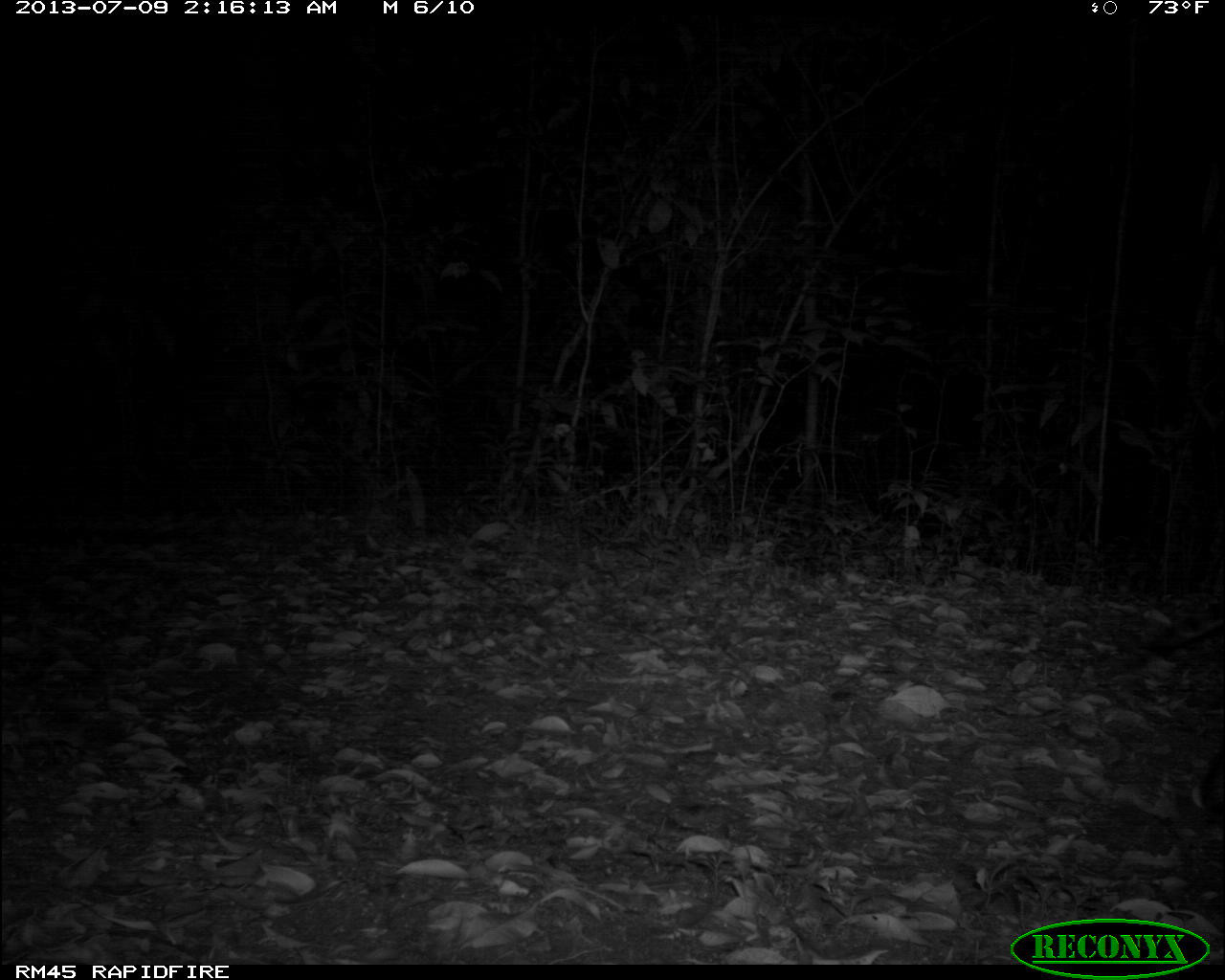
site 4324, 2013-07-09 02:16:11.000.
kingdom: Animalia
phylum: Chordata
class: Mammalia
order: Carnivora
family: Felidae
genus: Leopardus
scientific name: Leopardus pardalis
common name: ocelot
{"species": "Leopardus pardalis (ocelot)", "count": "1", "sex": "male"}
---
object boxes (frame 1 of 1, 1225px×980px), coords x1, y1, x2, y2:
leopardus pardalis: 1148, 596, 1223, 817